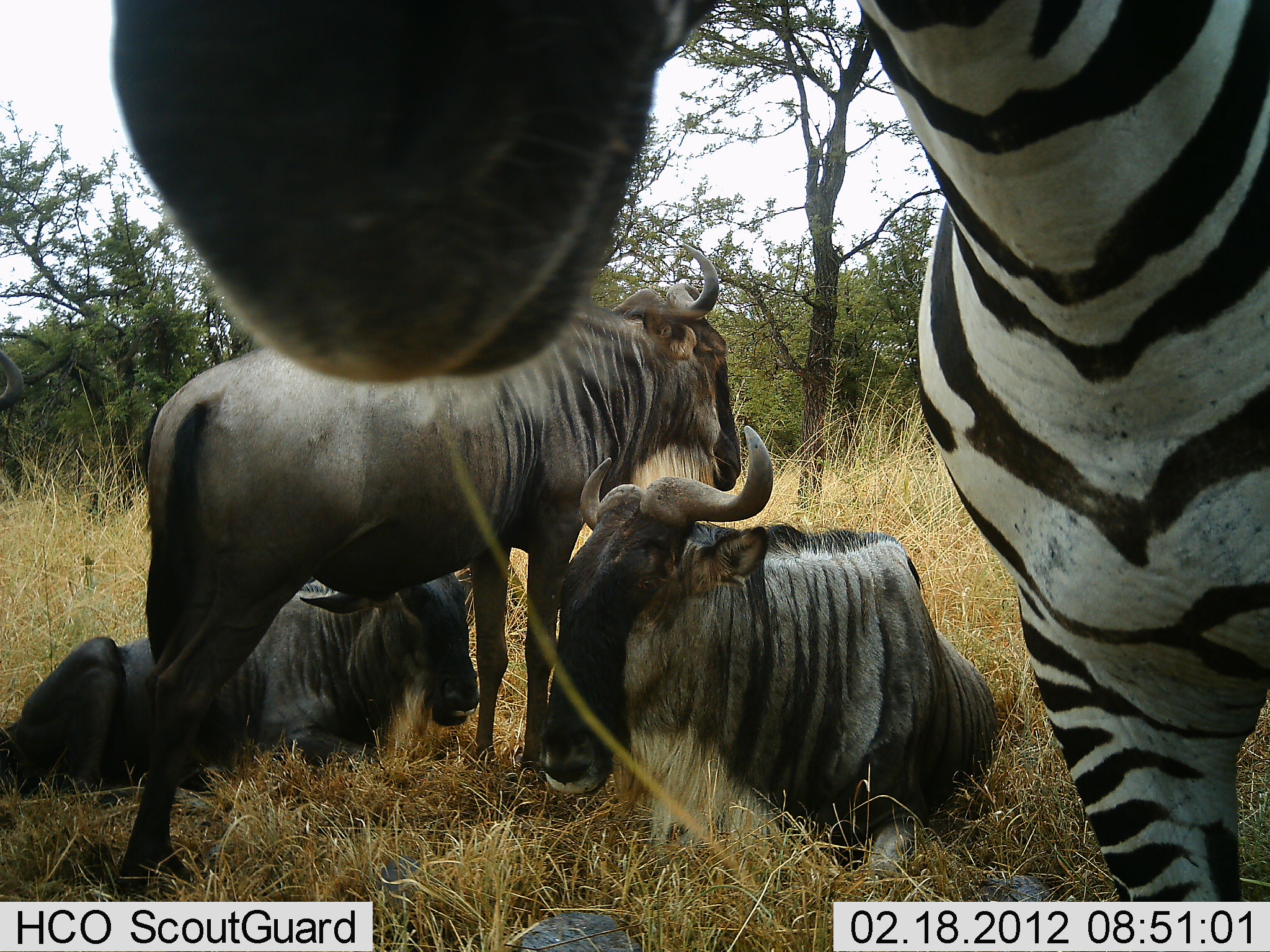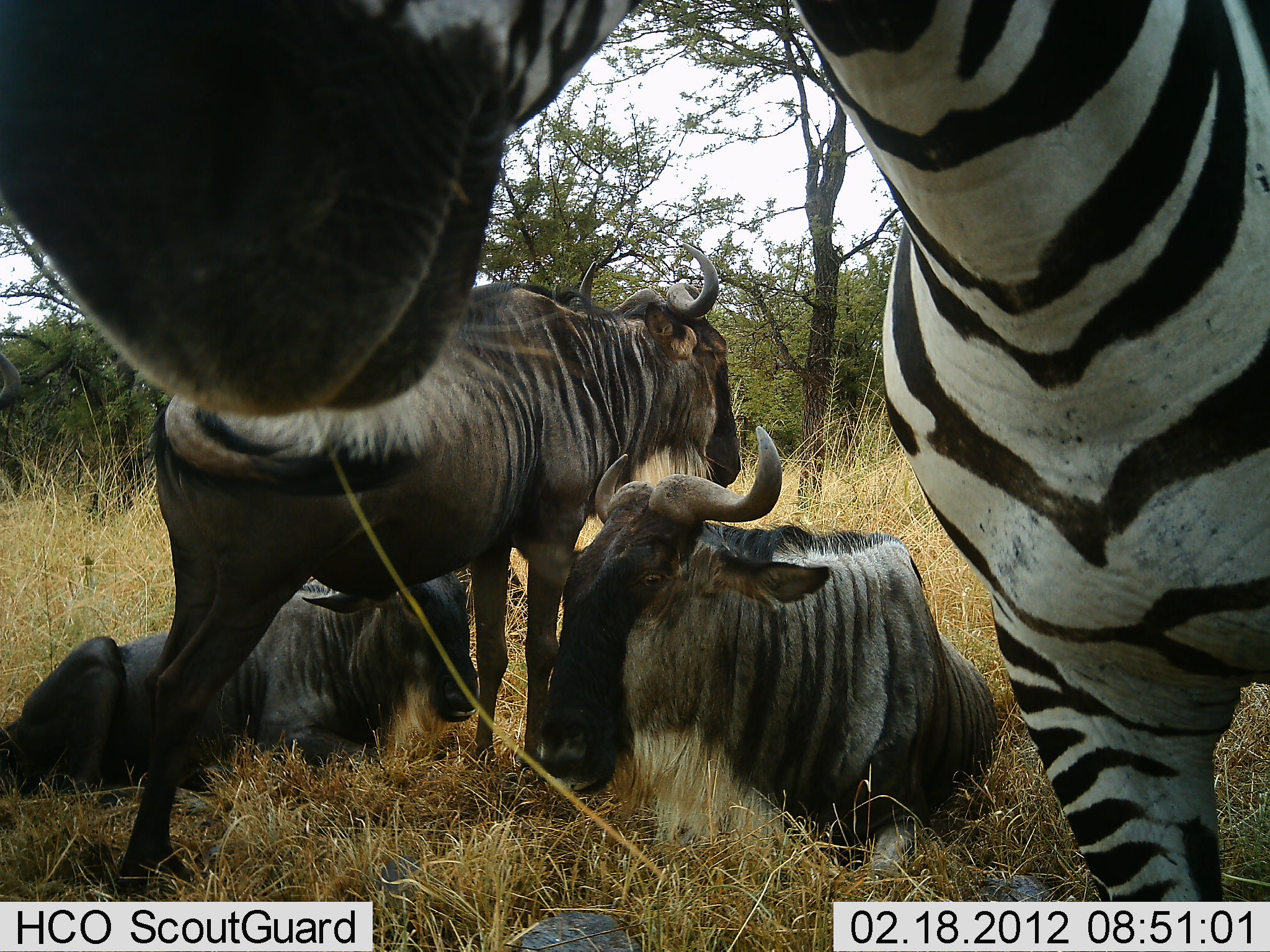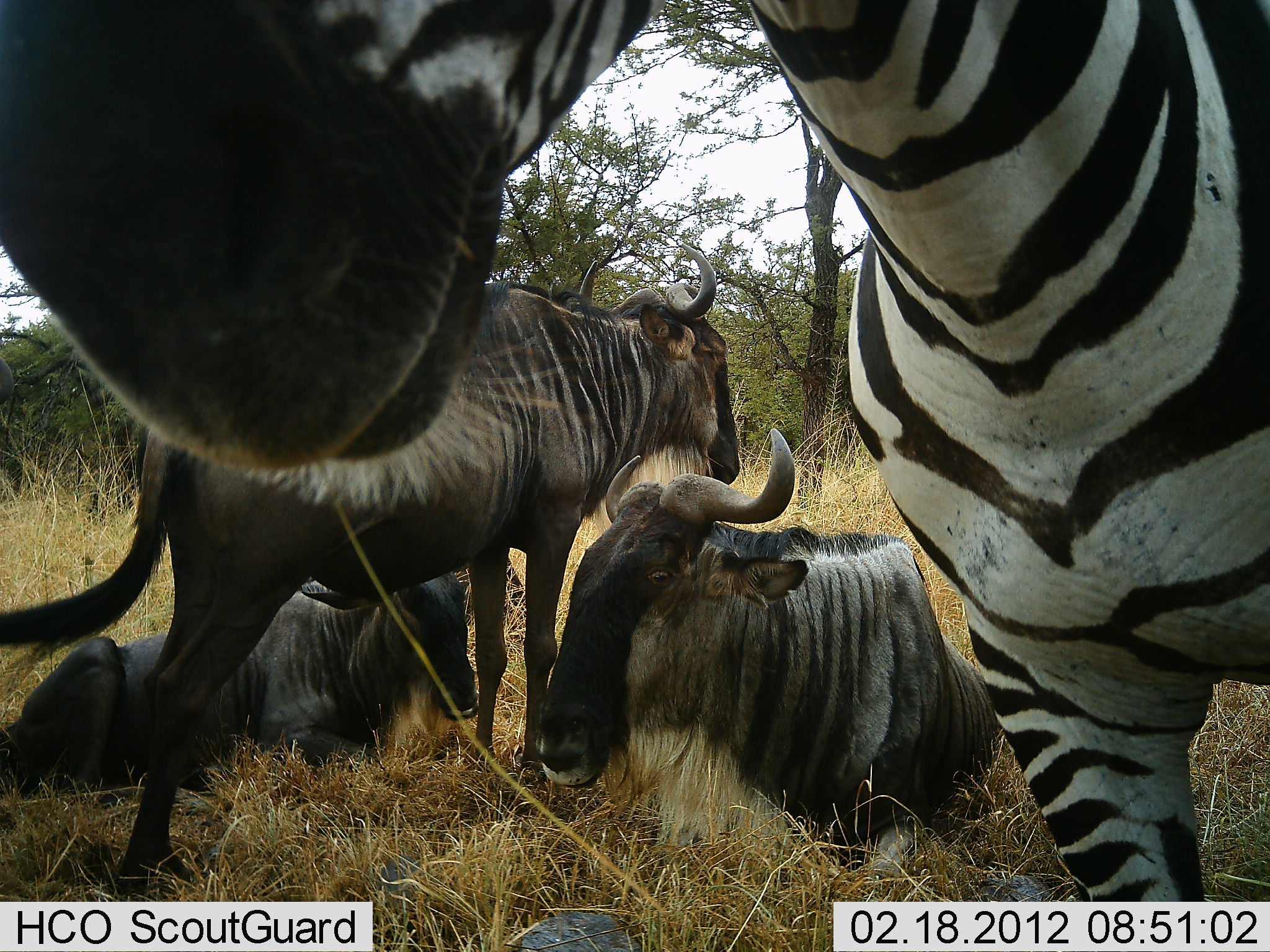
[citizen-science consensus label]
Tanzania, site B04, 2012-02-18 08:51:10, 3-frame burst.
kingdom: Animalia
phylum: Chordata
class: Mammalia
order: Artiodactyla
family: Bovidae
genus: Connochaetes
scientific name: Connochaetes taurinus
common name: blue wildebeest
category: wildebeest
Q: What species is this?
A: Wildebeest (blue wildebeest) (Connochaetes taurinus).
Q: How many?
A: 3.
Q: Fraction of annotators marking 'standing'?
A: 67%.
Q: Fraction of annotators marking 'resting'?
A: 93%.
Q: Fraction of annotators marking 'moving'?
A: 7%.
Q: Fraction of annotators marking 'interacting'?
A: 0%.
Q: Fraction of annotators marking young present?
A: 7%.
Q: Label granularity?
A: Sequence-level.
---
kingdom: Animalia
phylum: Chordata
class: Mammalia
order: Perissodactyla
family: Equidae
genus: Equus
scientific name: Equus quagga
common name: plains zebra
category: zebra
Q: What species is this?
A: Zebra (plains zebra) (Equus quagga).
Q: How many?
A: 1.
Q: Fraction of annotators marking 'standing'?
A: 86%.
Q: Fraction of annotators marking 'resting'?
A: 0%.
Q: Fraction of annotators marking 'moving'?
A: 0%.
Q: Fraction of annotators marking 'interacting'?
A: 0%.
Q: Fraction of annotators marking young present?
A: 0%.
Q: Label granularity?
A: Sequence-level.